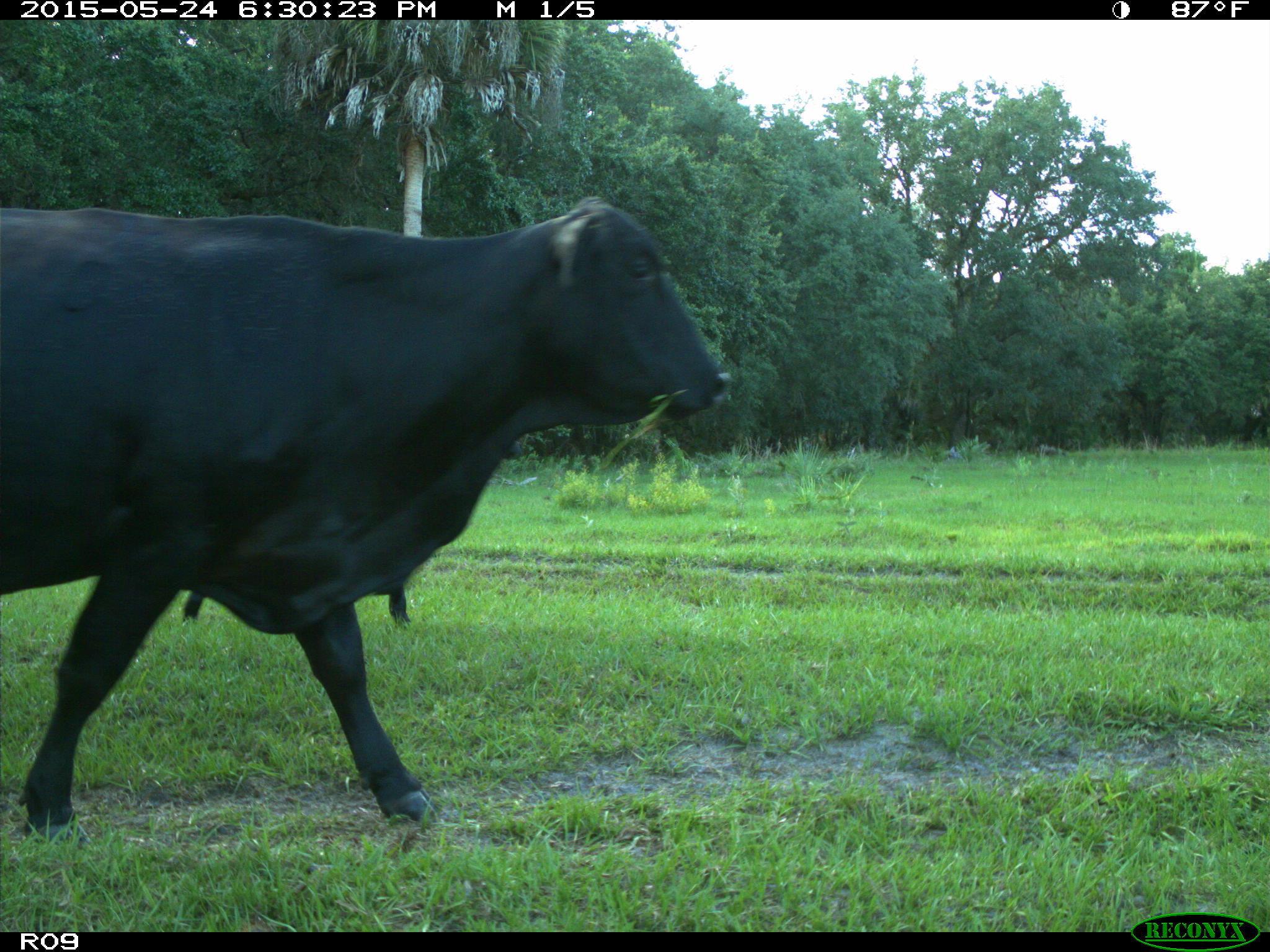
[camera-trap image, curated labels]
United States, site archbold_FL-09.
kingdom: Animalia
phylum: Chordata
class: Mammalia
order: Artiodactyla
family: Bovidae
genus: Bos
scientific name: Bos taurus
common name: domestic cow